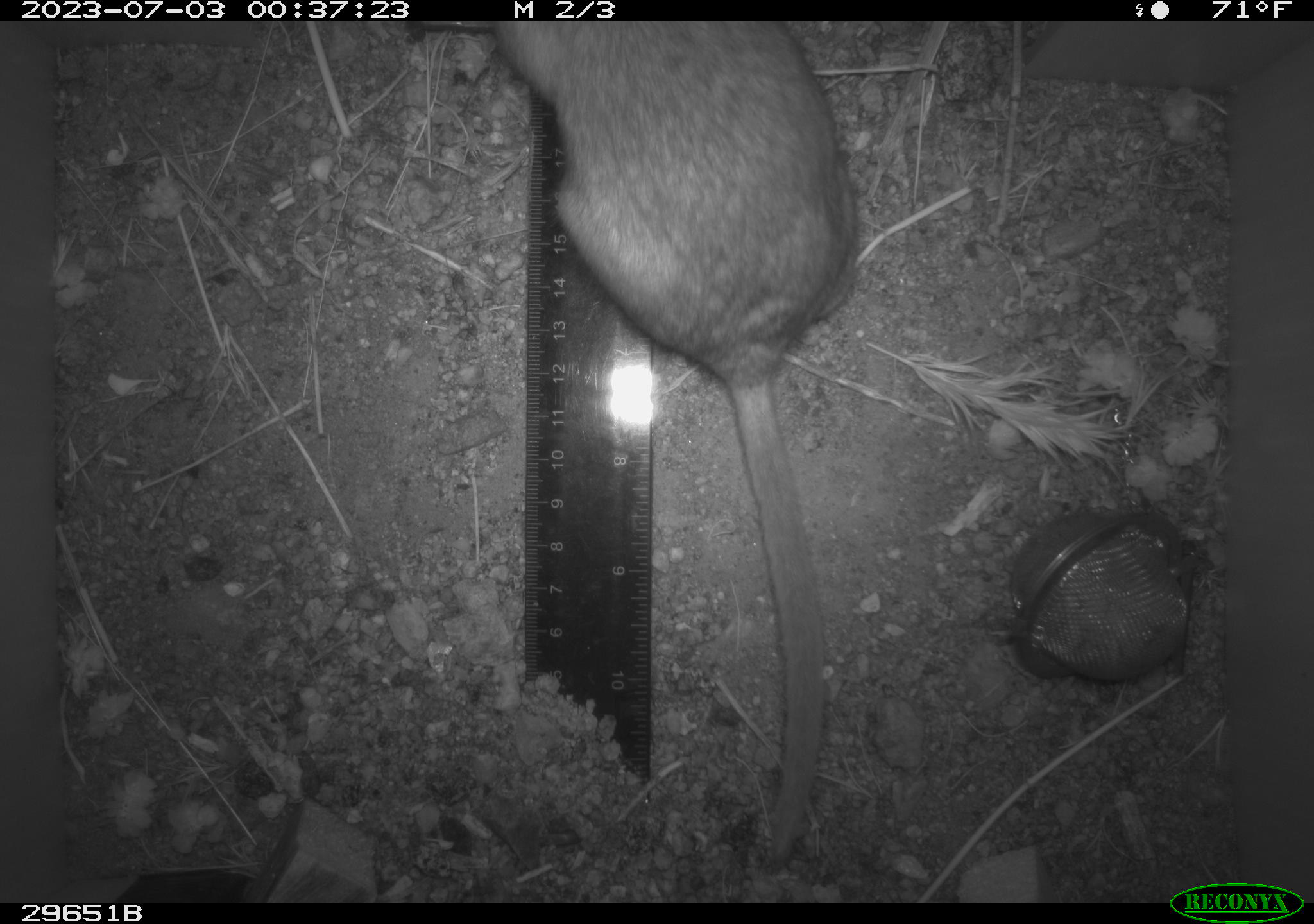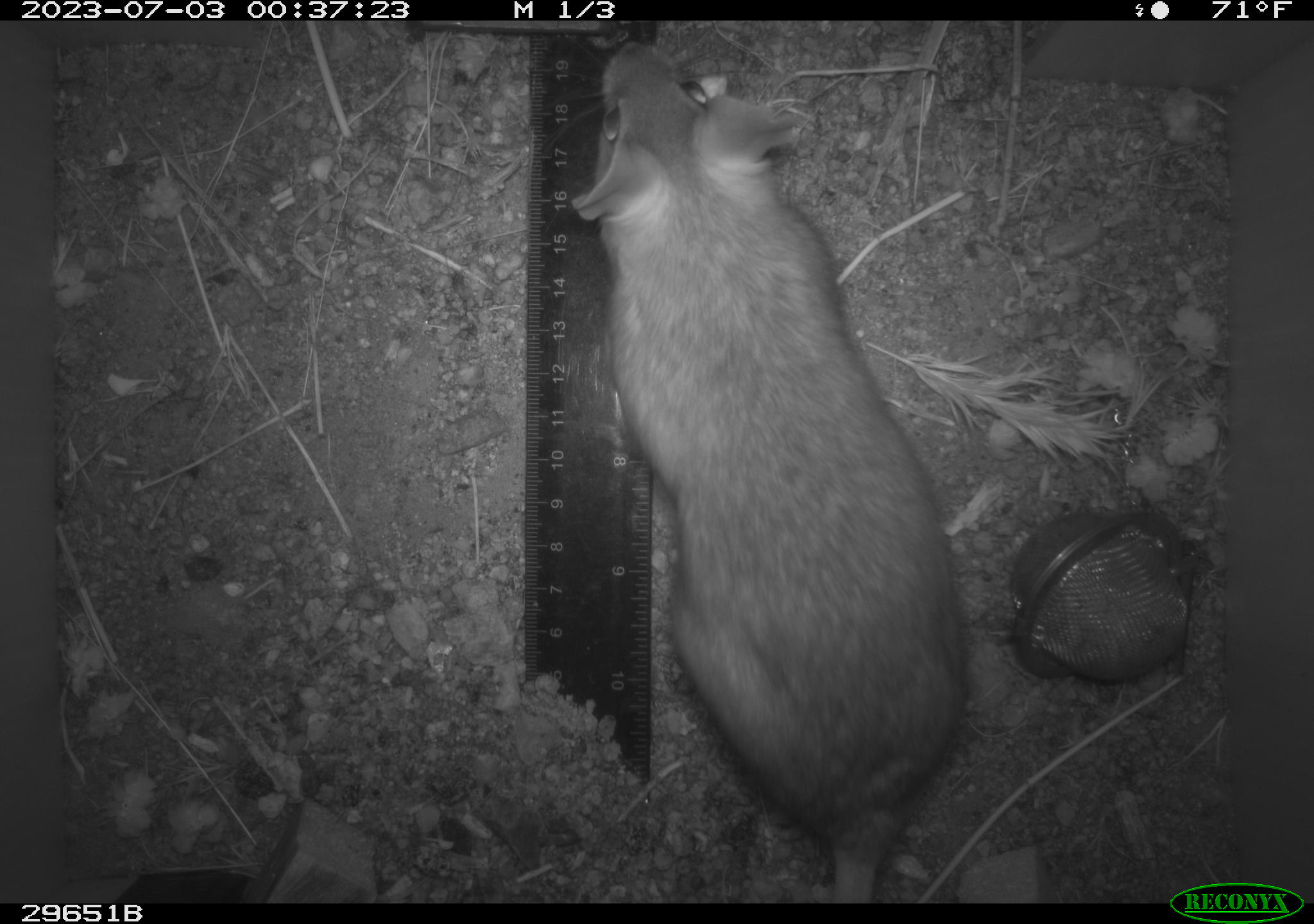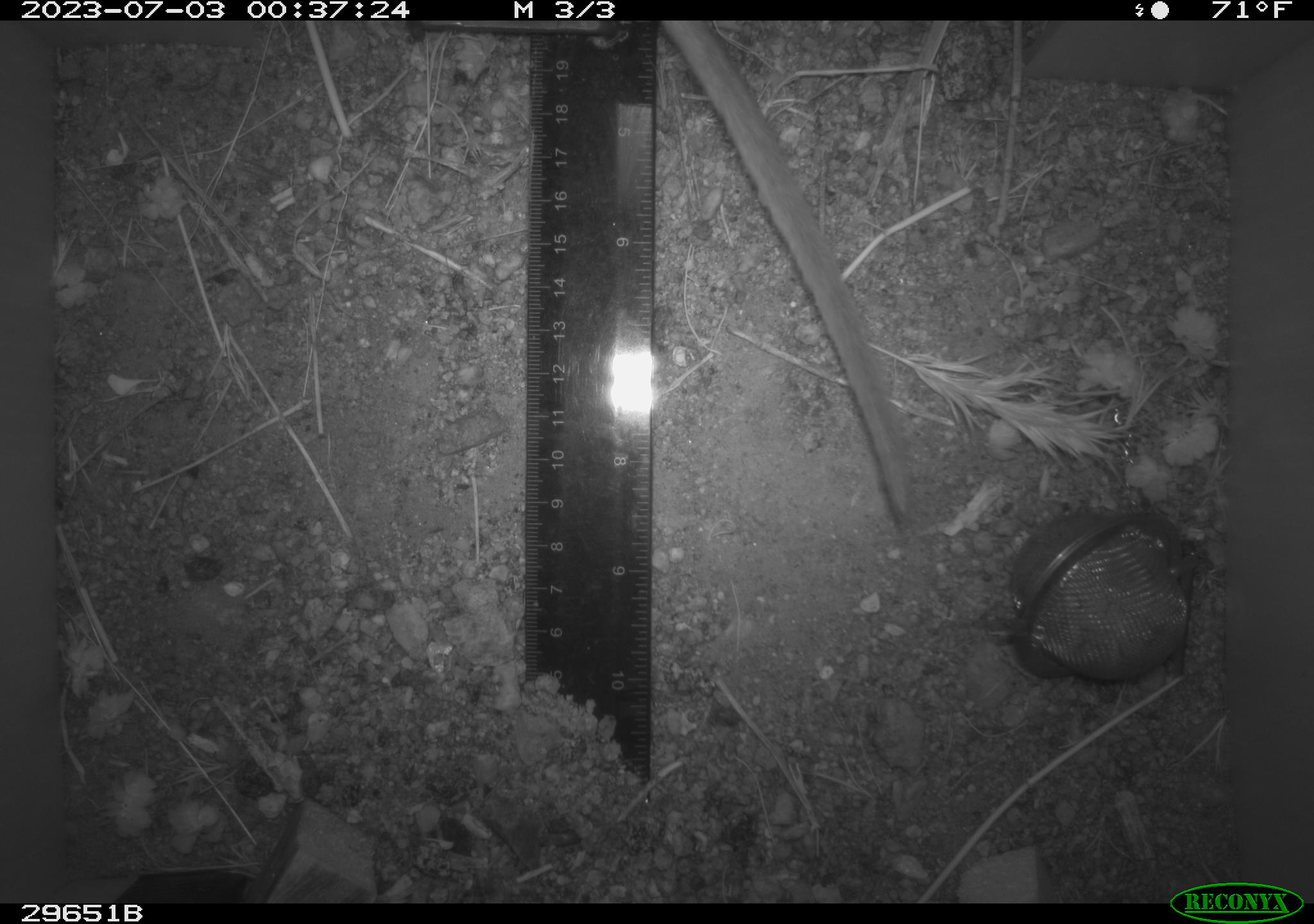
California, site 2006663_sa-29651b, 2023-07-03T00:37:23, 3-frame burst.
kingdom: Animalia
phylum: Chordata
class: Mammalia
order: Rodentia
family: Cricetidae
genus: Neotoma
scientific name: Neotoma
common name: pack rat or woodrat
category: neotoma species